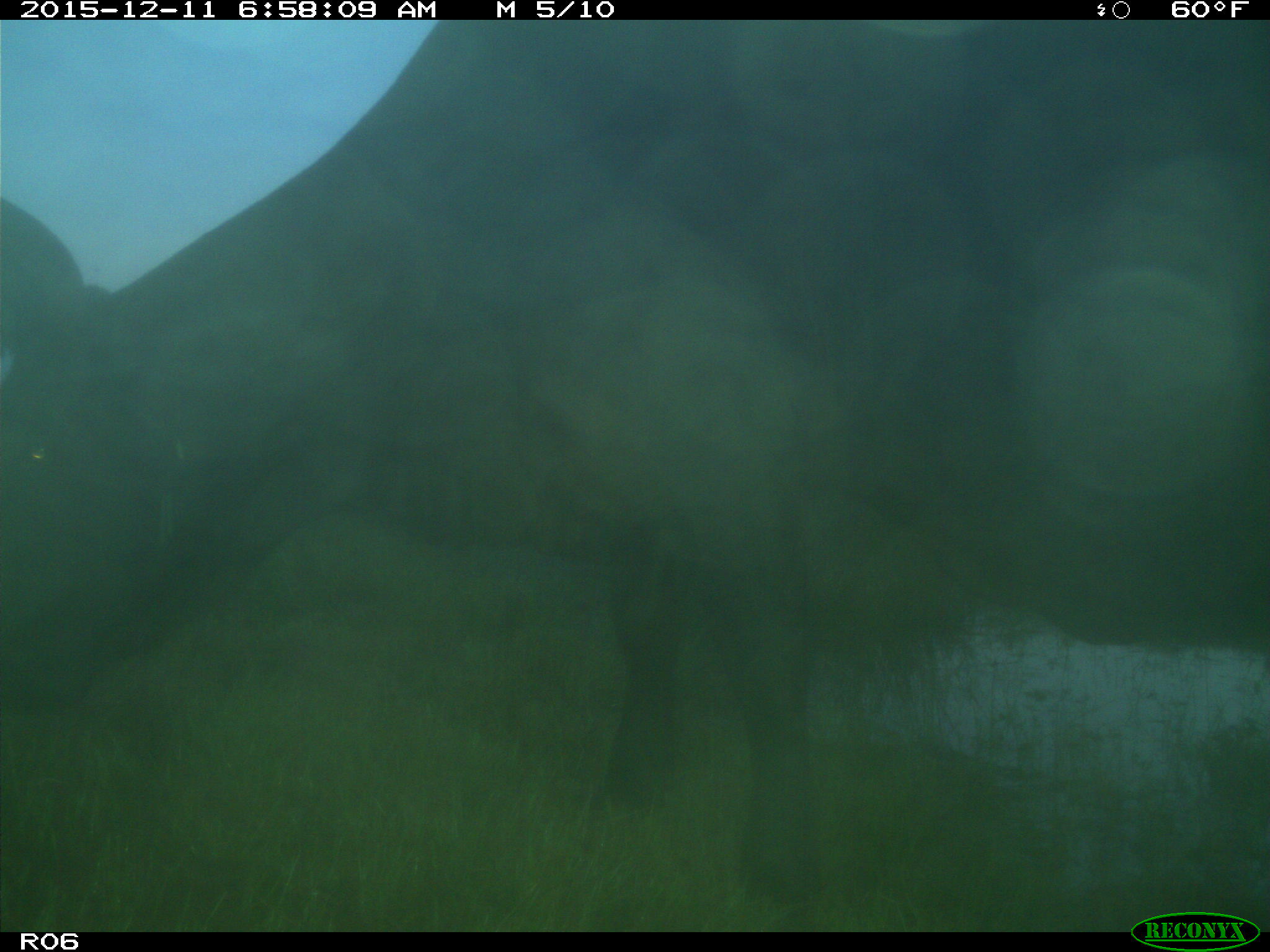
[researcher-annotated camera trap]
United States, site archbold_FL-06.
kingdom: Animalia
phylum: Chordata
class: Mammalia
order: Artiodactyla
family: Bovidae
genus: Bos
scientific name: Bos taurus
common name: domestic cow